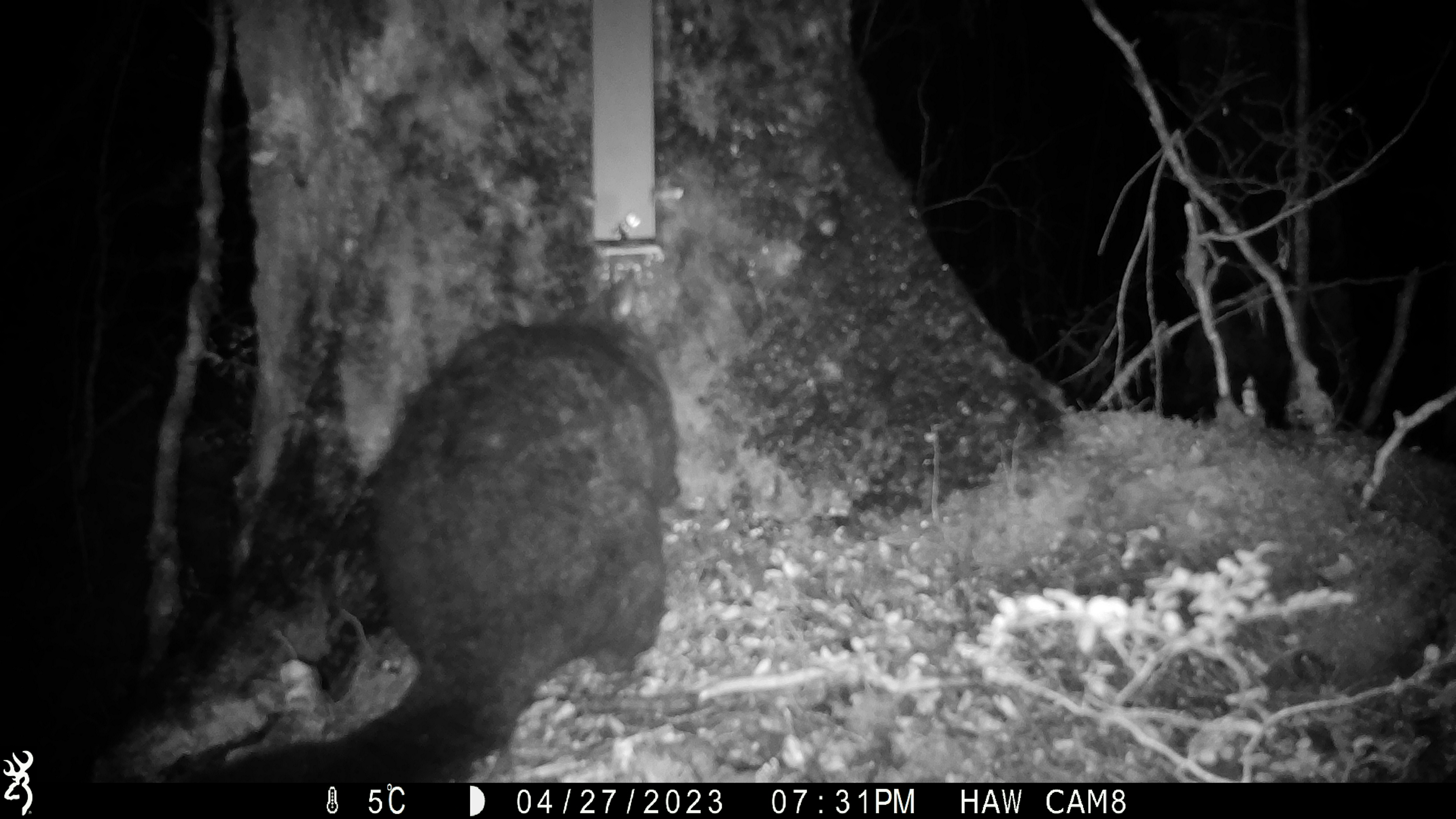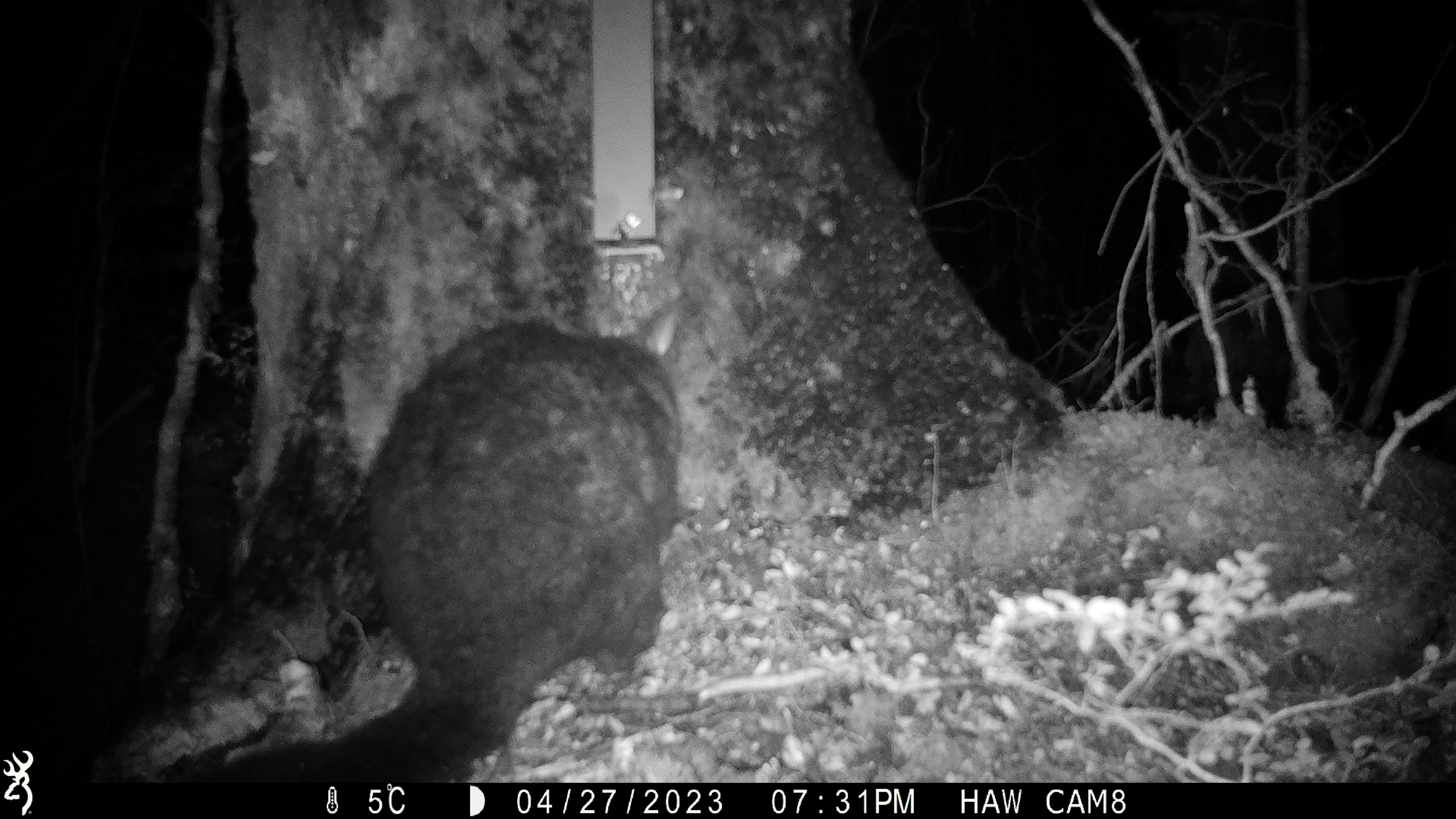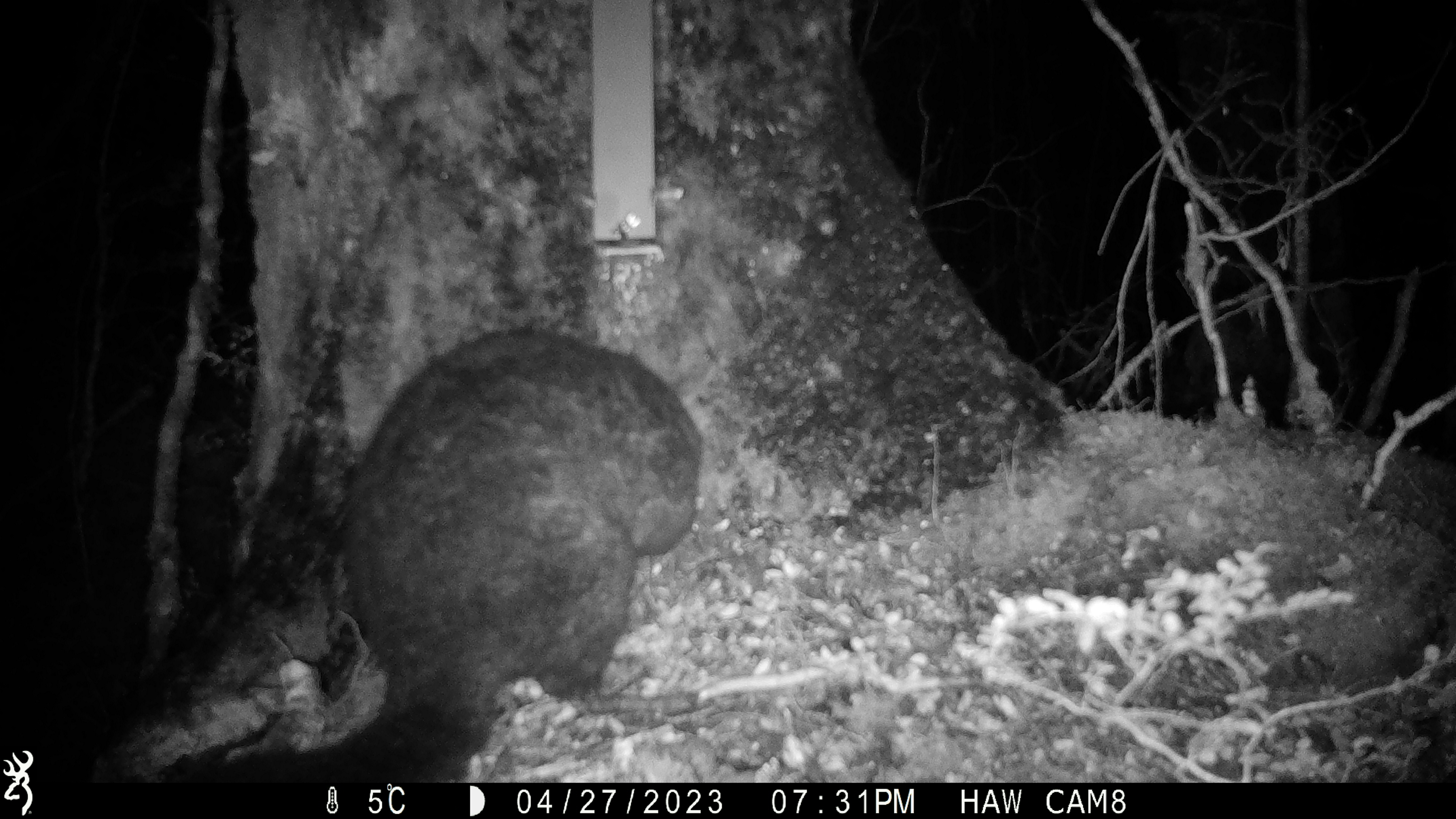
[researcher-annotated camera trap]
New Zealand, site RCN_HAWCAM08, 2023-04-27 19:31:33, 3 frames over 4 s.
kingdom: Animalia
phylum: Chordata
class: Mammalia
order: Diprotodontia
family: Phalangeridae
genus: Trichosurus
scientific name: Trichosurus vulpecula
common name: common brushtail possum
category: possum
Possum (common brushtail possum) (Trichosurus vulpecula).